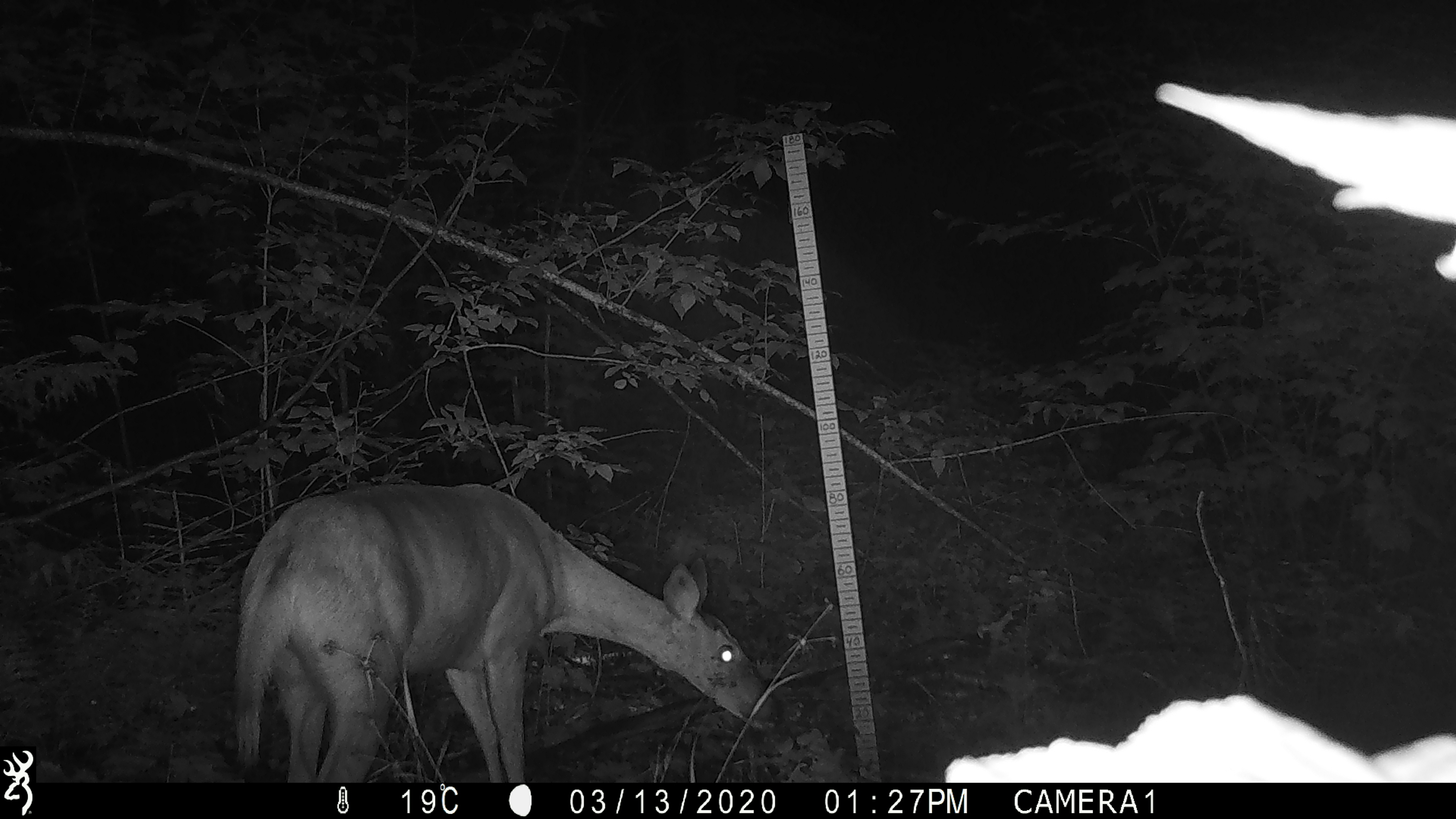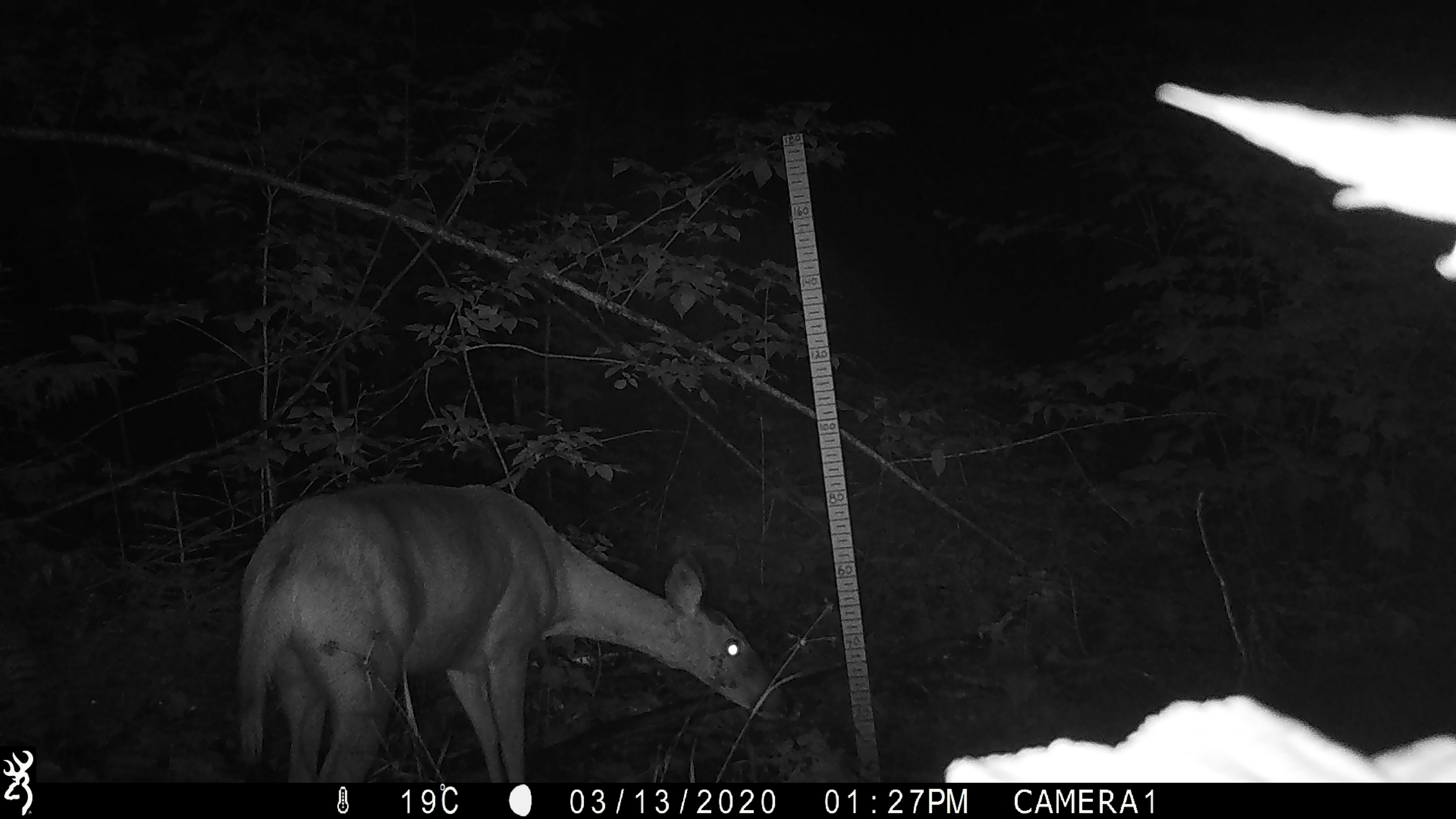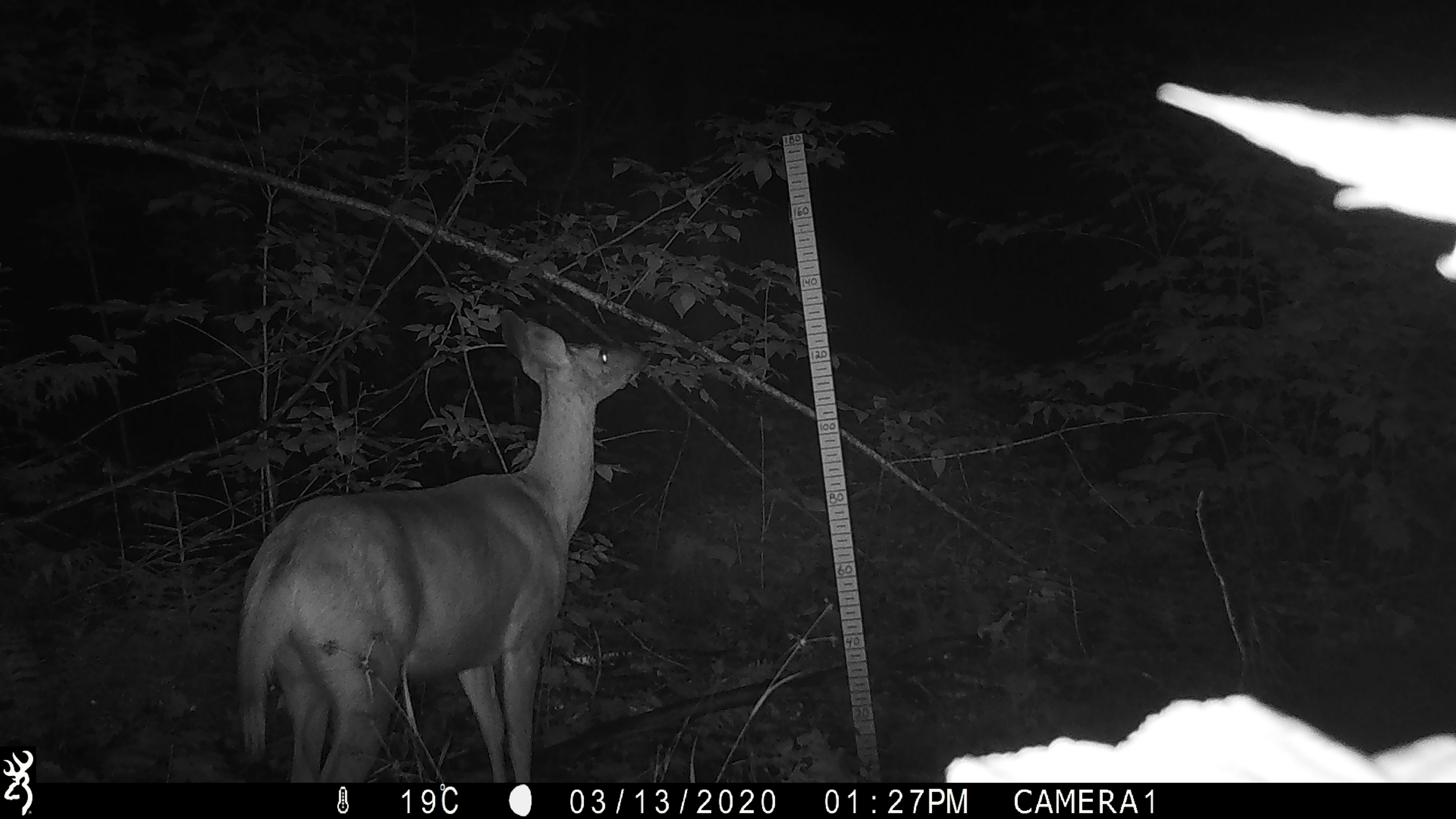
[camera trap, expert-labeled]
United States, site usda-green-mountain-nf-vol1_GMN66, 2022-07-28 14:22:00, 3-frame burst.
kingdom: Animalia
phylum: Chordata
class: Mammalia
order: Artiodactyla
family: Cervidae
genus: Odocoileus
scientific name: Odocoileus virginianus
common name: white-tailed deer